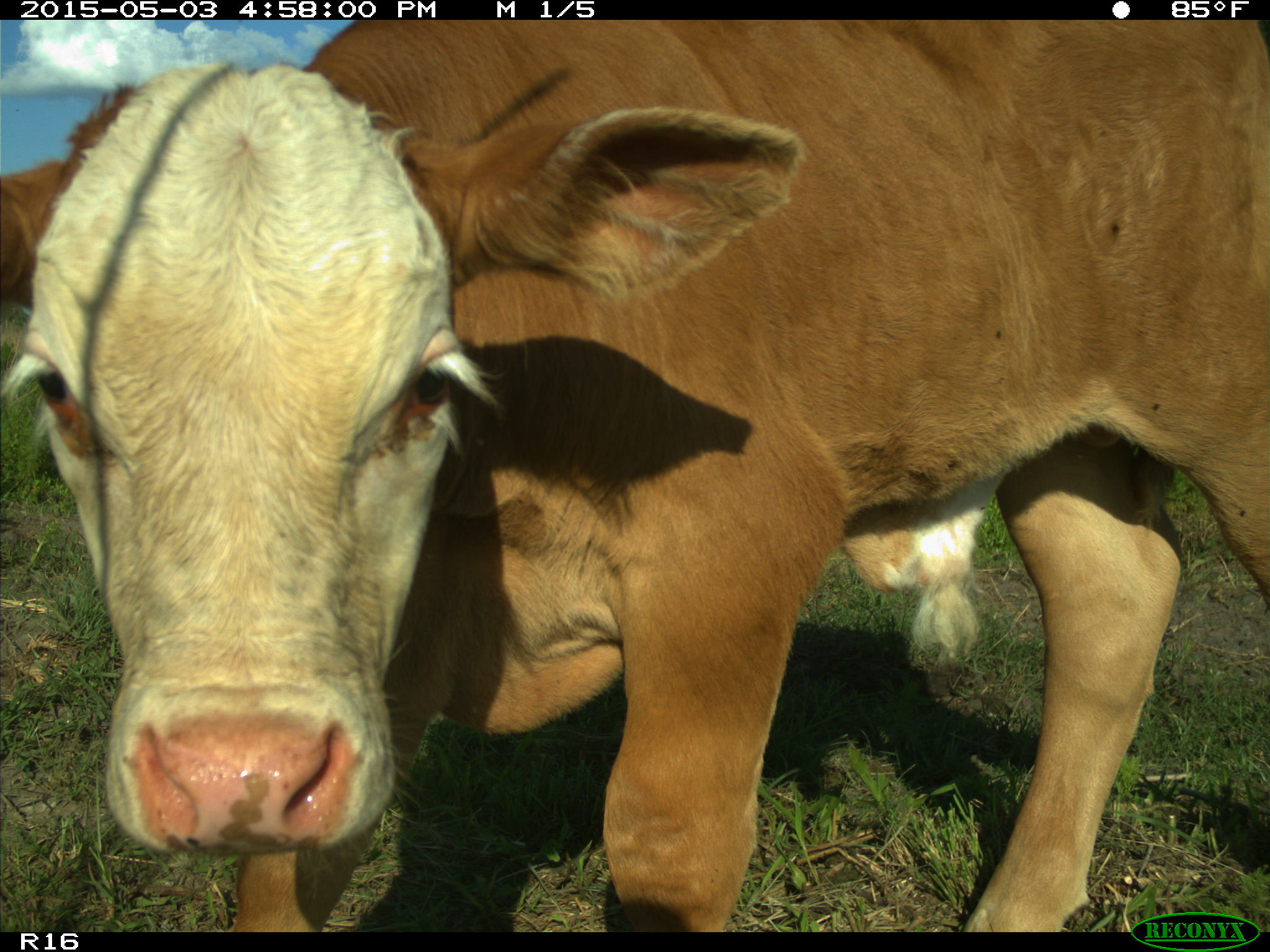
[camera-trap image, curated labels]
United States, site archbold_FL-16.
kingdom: Animalia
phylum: Chordata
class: Mammalia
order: Artiodactyla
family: Bovidae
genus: Bos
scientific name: Bos taurus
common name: domestic cow